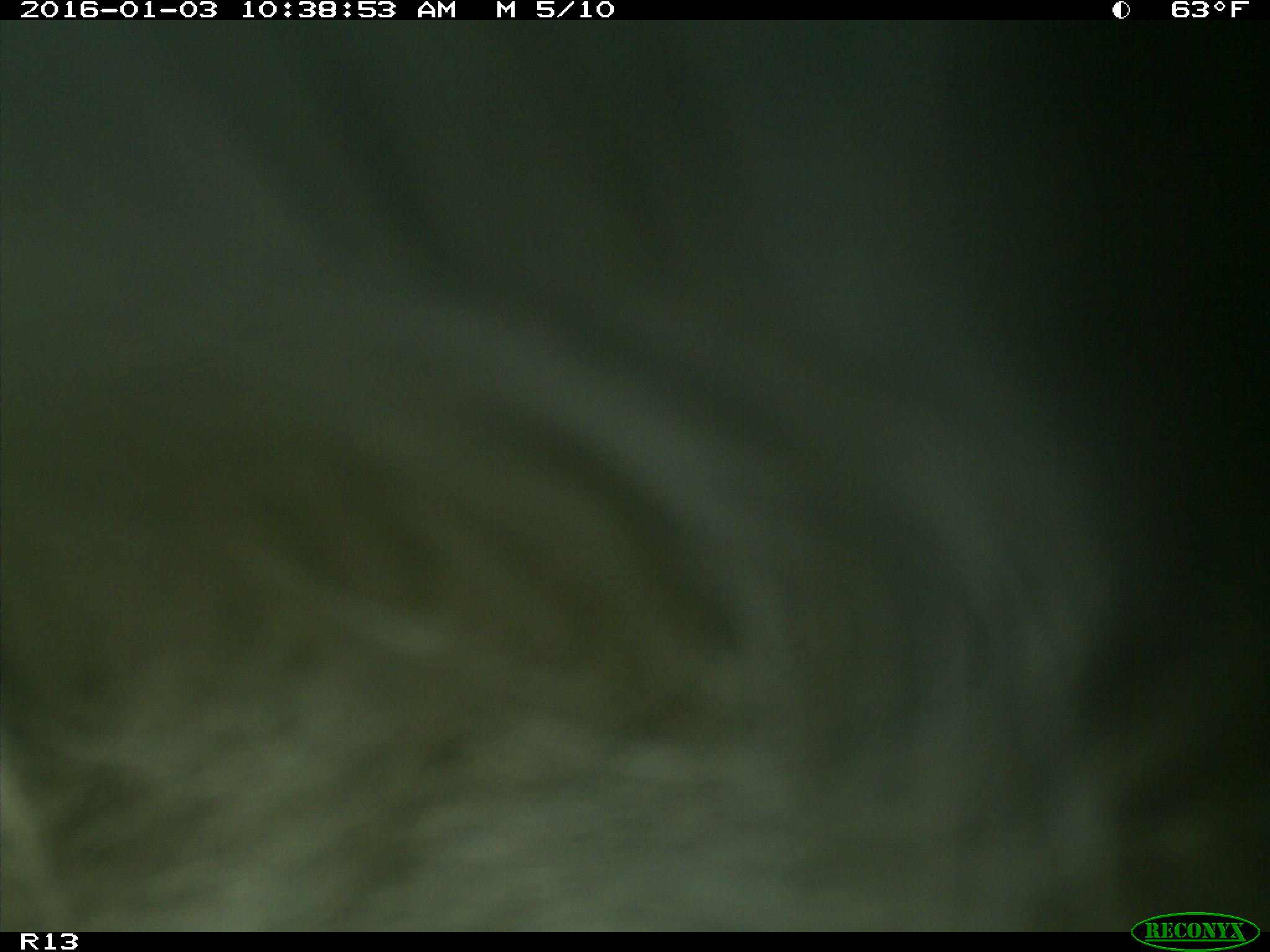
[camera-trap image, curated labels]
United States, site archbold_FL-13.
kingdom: Animalia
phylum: Chordata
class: Mammalia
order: Artiodactyla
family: Bovidae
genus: Bos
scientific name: Bos taurus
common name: domestic cow